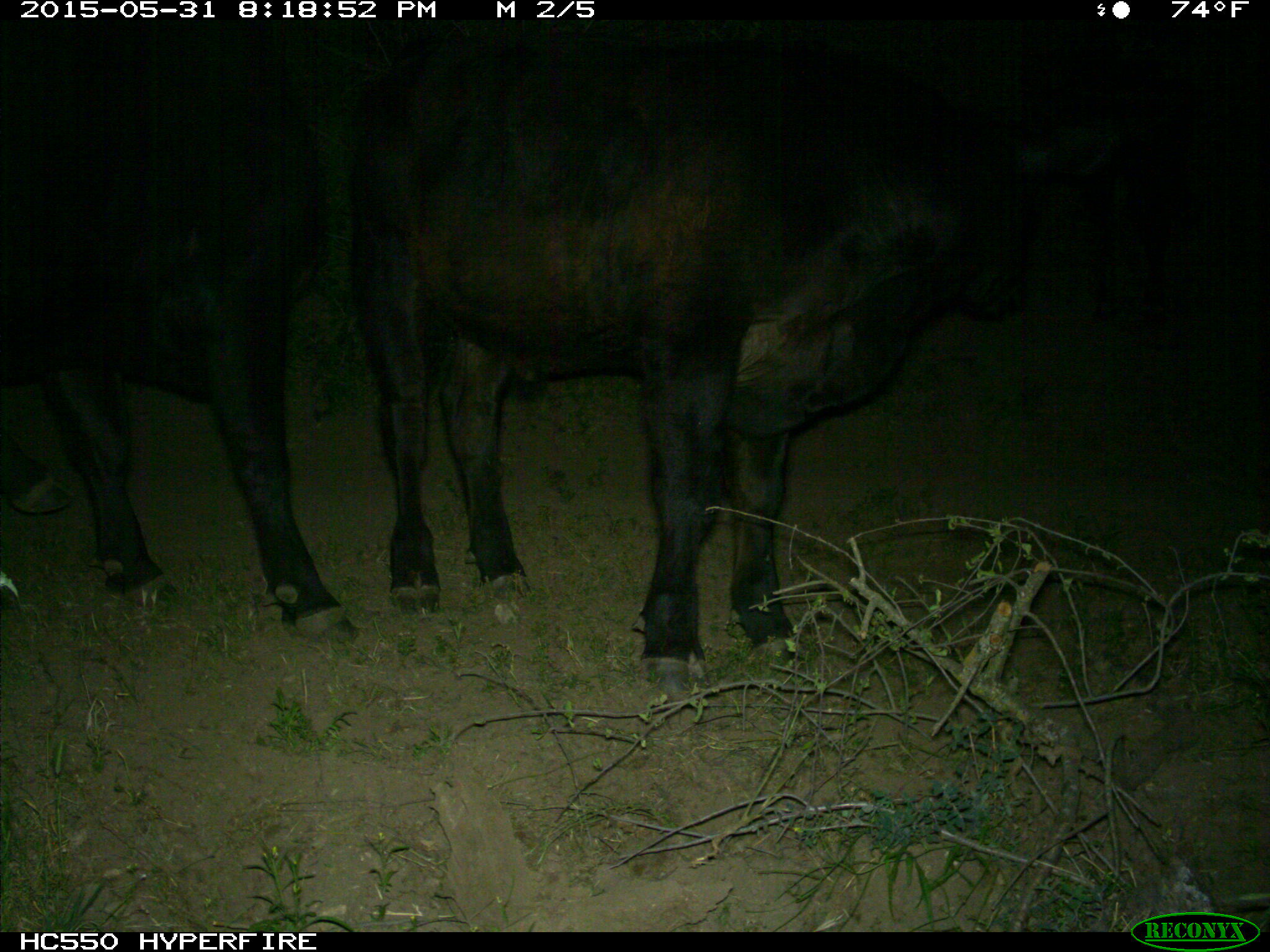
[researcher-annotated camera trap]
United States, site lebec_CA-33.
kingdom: Animalia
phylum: Chordata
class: Mammalia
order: Artiodactyla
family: Bovidae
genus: Bos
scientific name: Bos taurus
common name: domestic cow